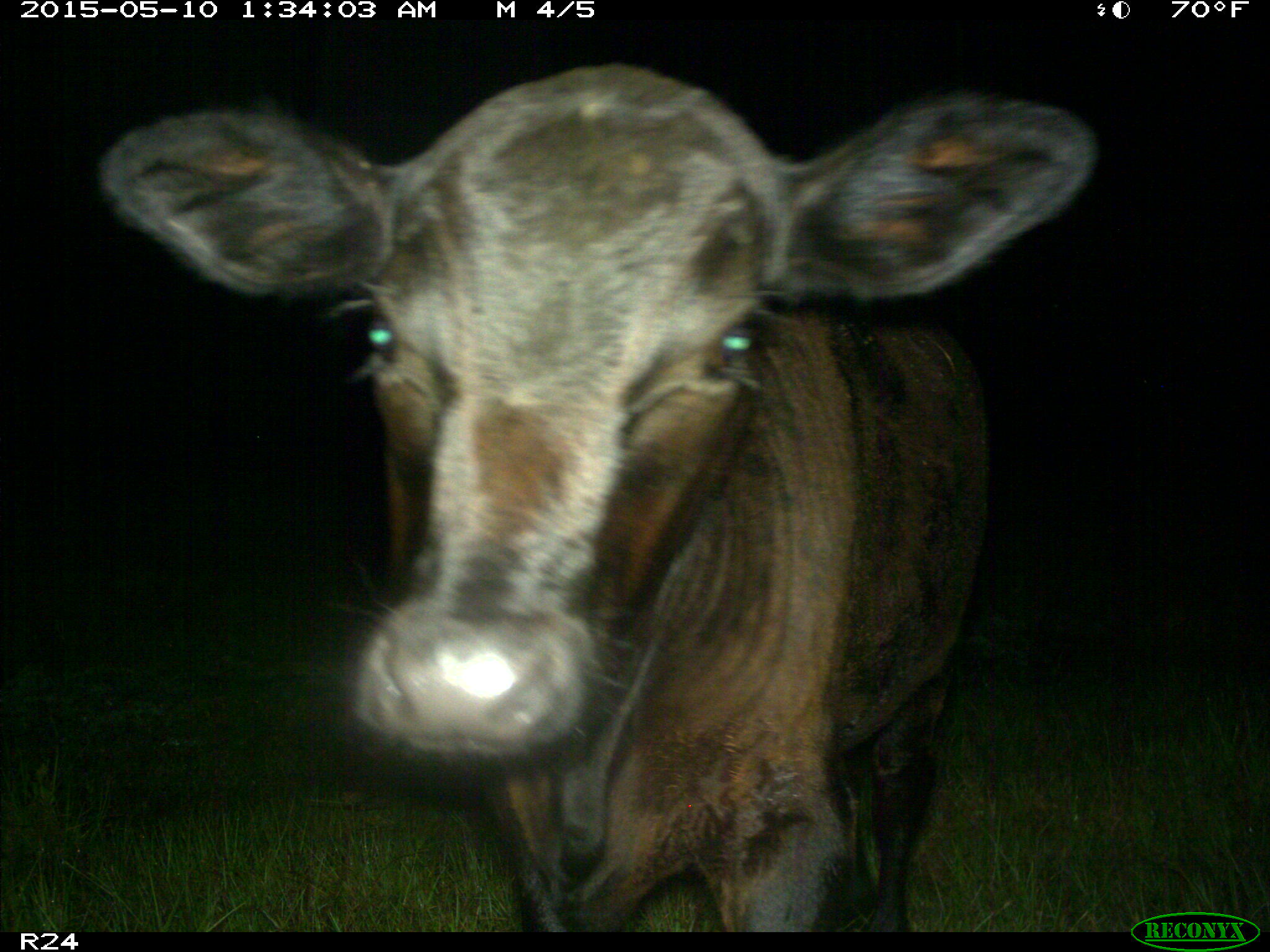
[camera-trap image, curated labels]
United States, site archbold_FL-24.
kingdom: Animalia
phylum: Chordata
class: Mammalia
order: Artiodactyla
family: Bovidae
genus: Bos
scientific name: Bos taurus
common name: domestic cow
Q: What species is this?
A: Bos taurus (domestic cow).